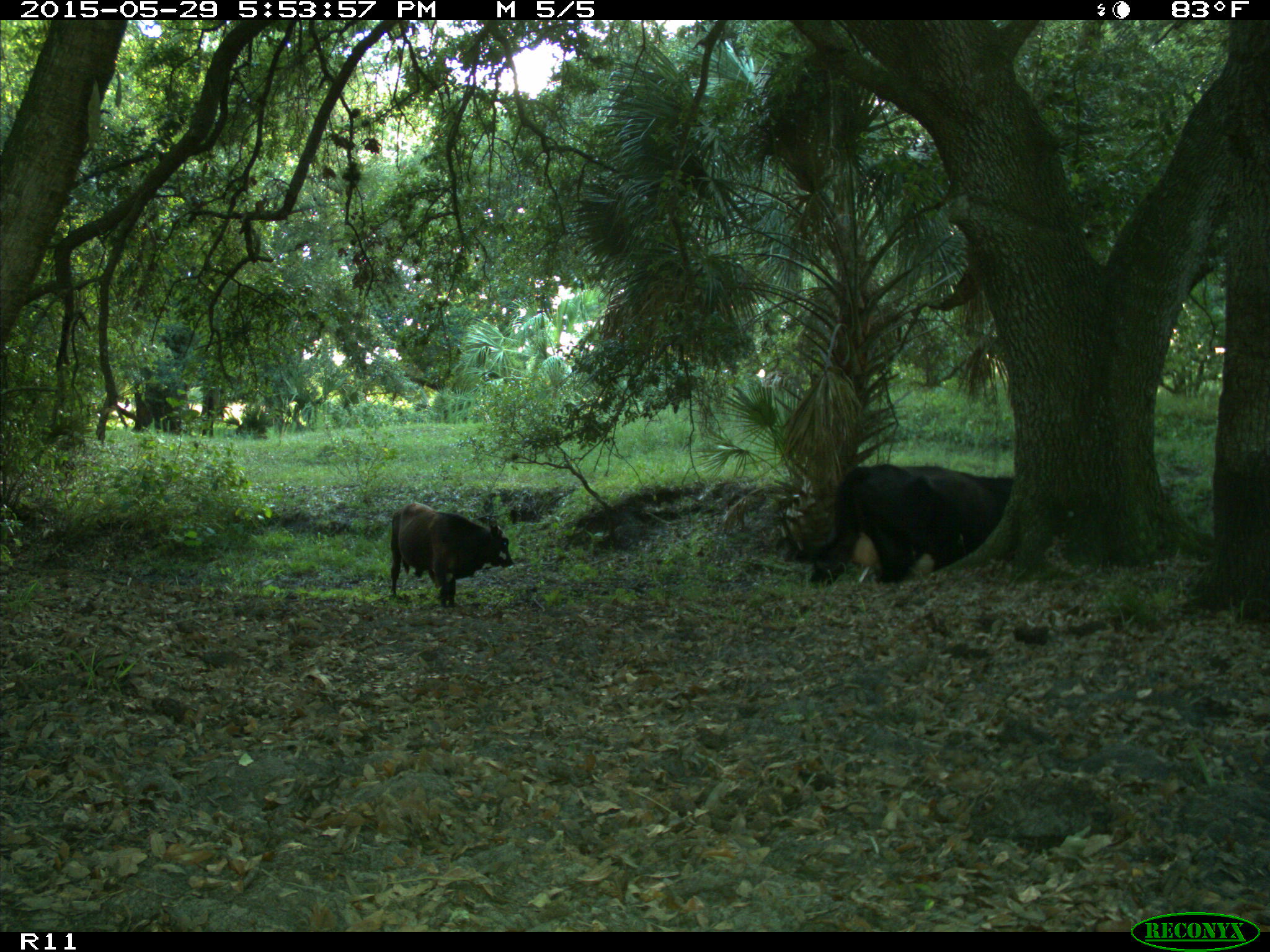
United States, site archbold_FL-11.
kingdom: Animalia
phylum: Chordata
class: Mammalia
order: Artiodactyla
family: Bovidae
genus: Bos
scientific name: Bos taurus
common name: domestic cow